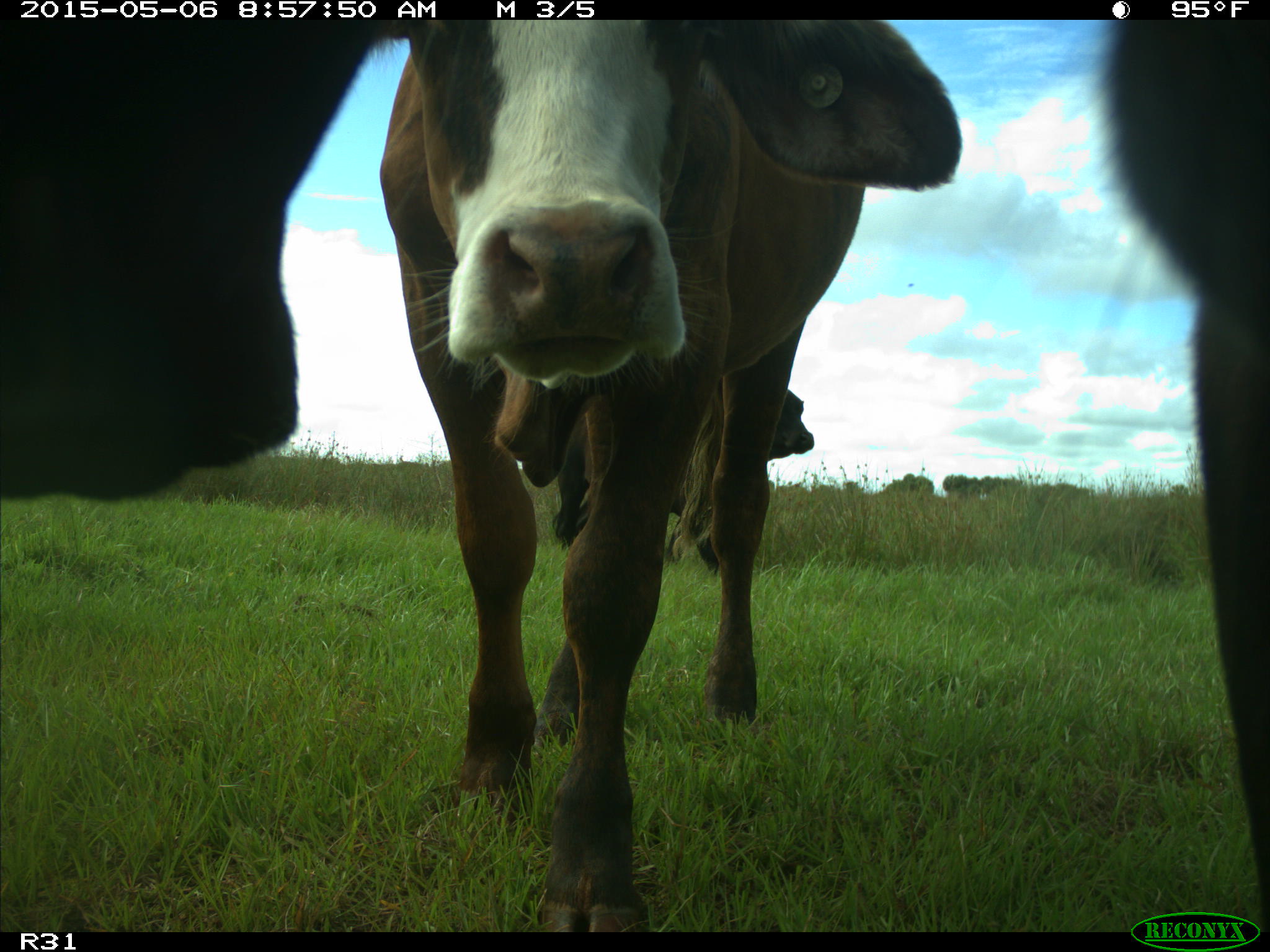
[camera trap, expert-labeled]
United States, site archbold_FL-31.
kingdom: Animalia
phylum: Chordata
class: Mammalia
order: Artiodactyla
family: Bovidae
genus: Bos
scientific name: Bos taurus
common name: domestic cow